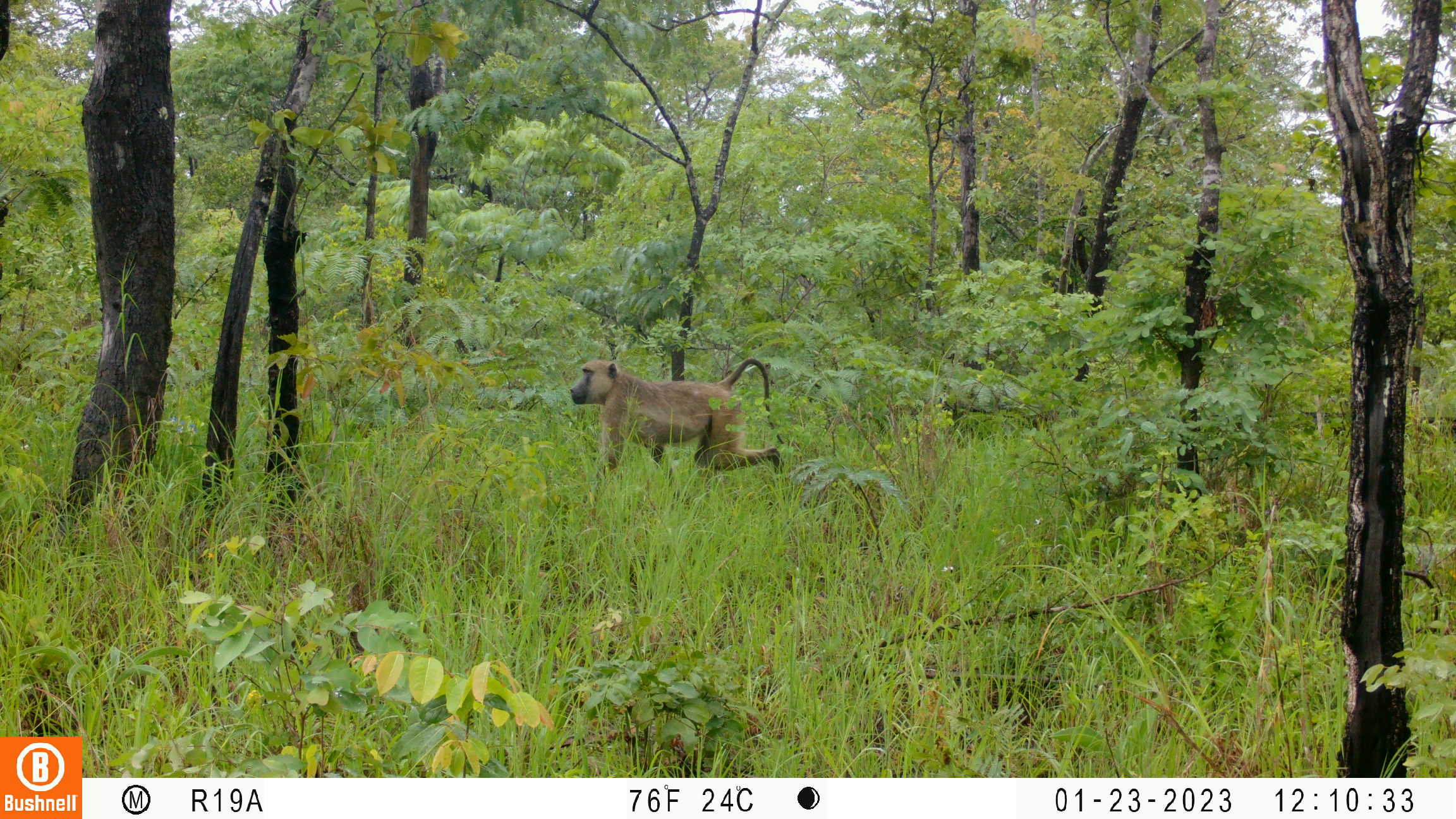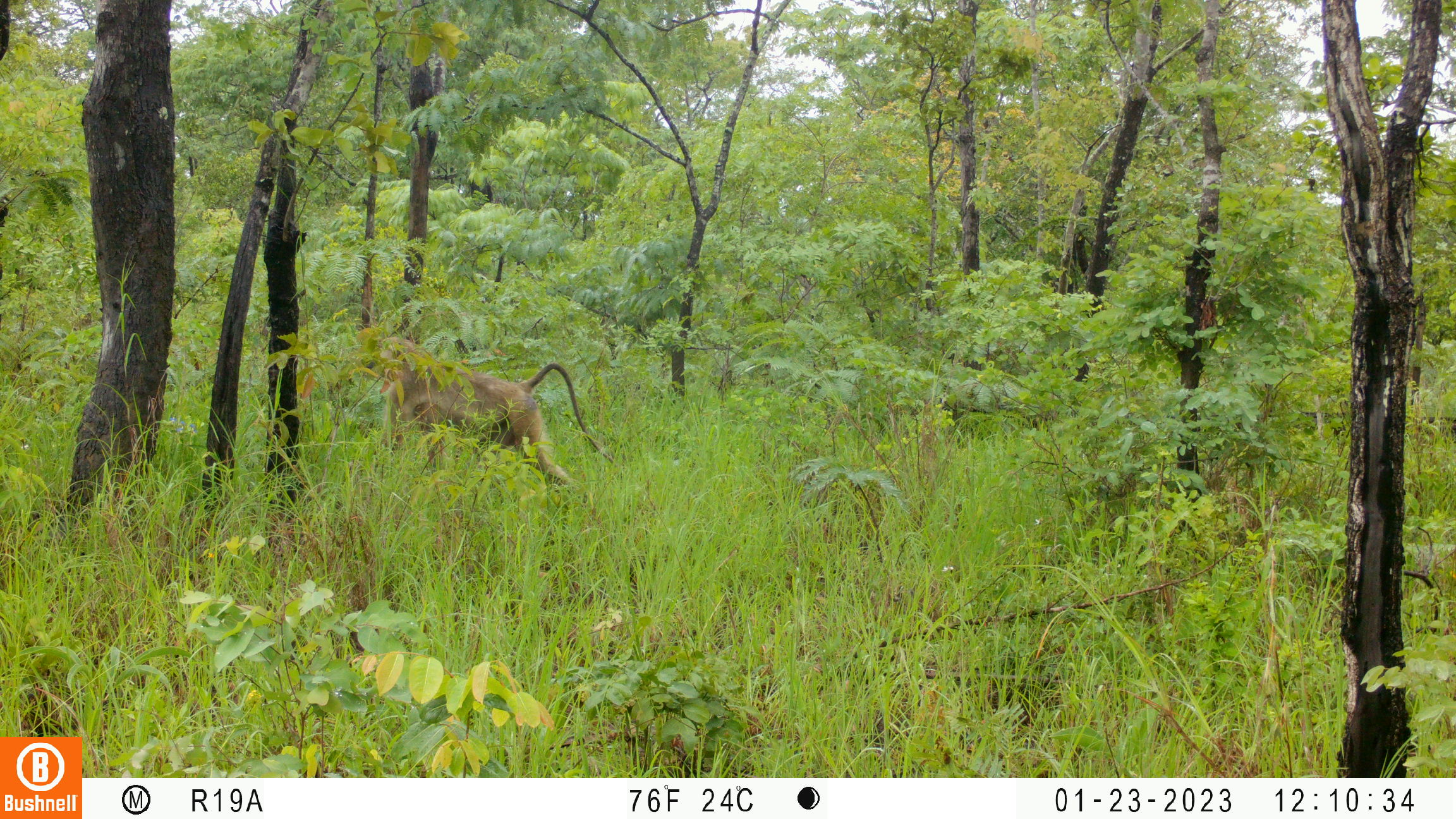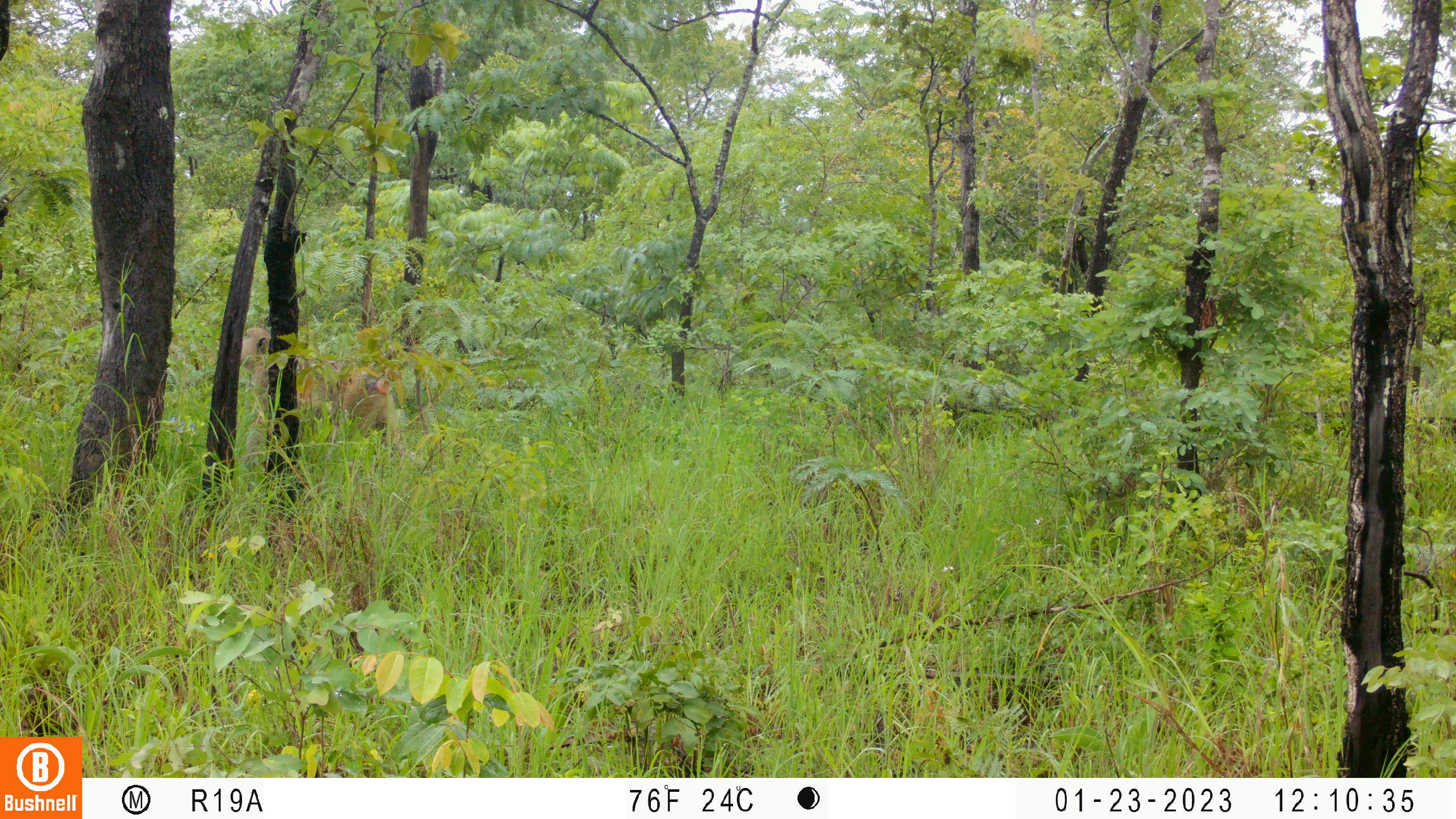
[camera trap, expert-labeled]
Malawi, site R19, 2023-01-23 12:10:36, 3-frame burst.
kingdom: Animalia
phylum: Chordata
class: Mammalia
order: Primates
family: Cercopithecidae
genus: Papio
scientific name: Papio cynocephalus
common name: yellow baboon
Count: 1.